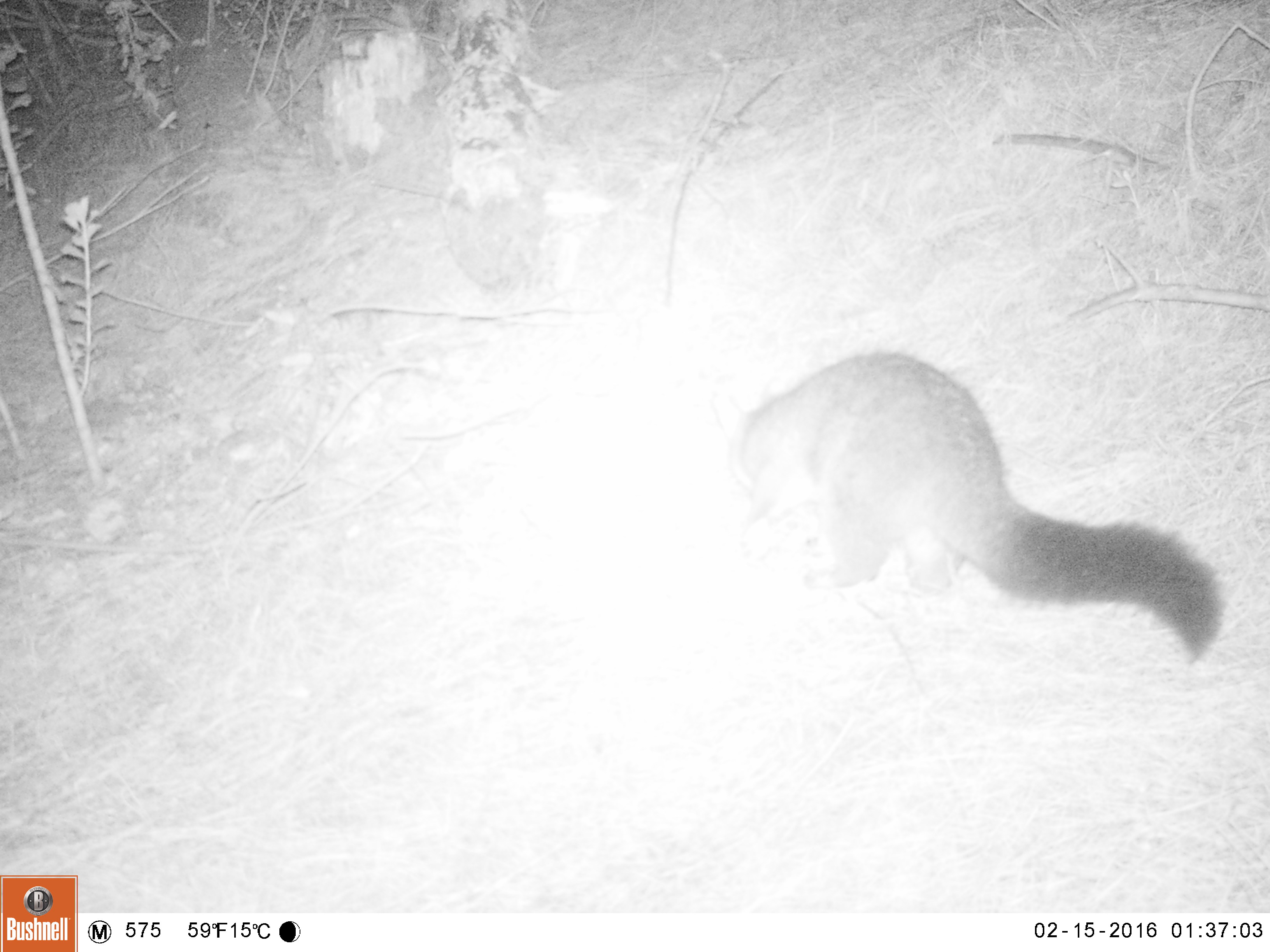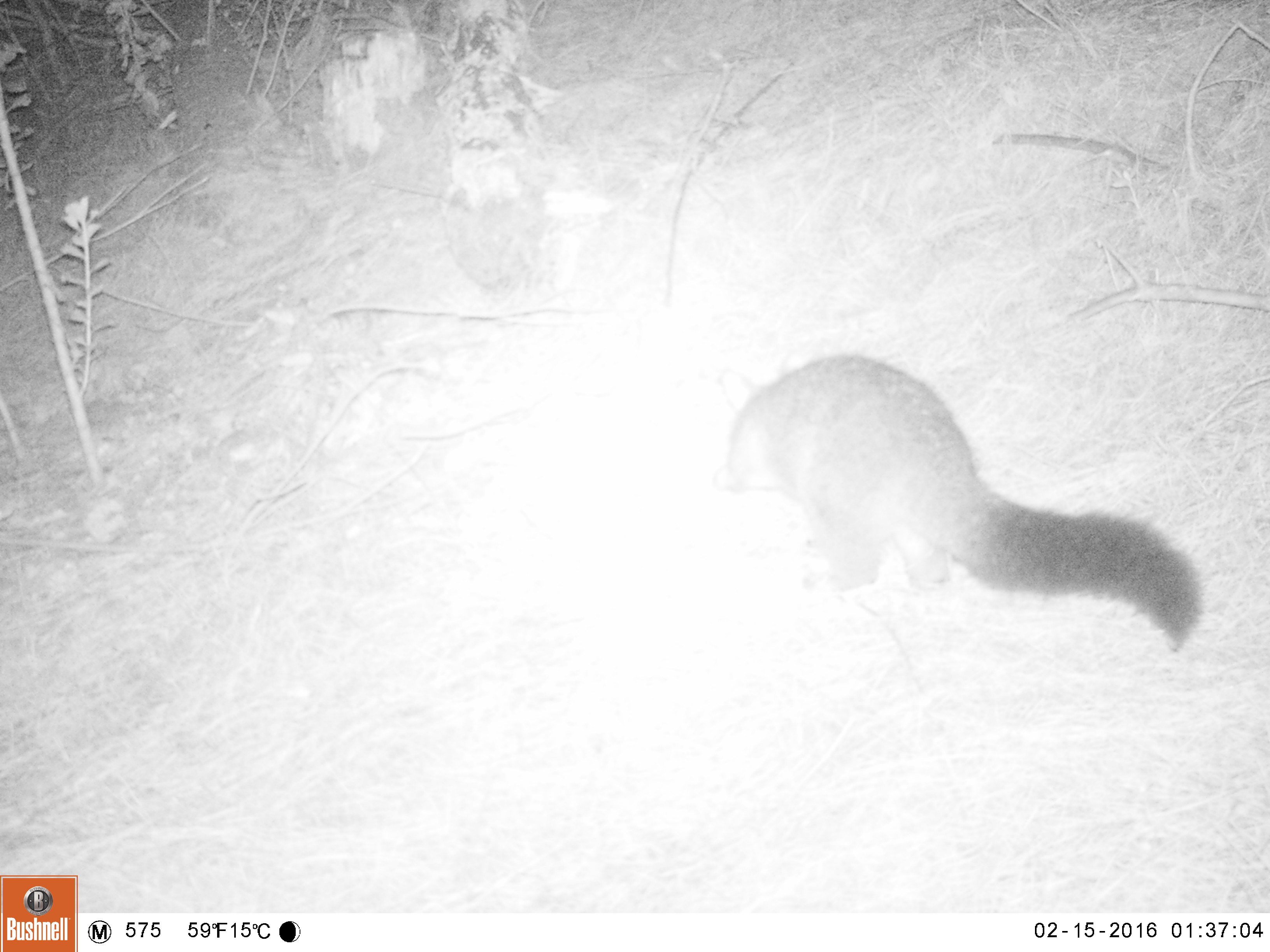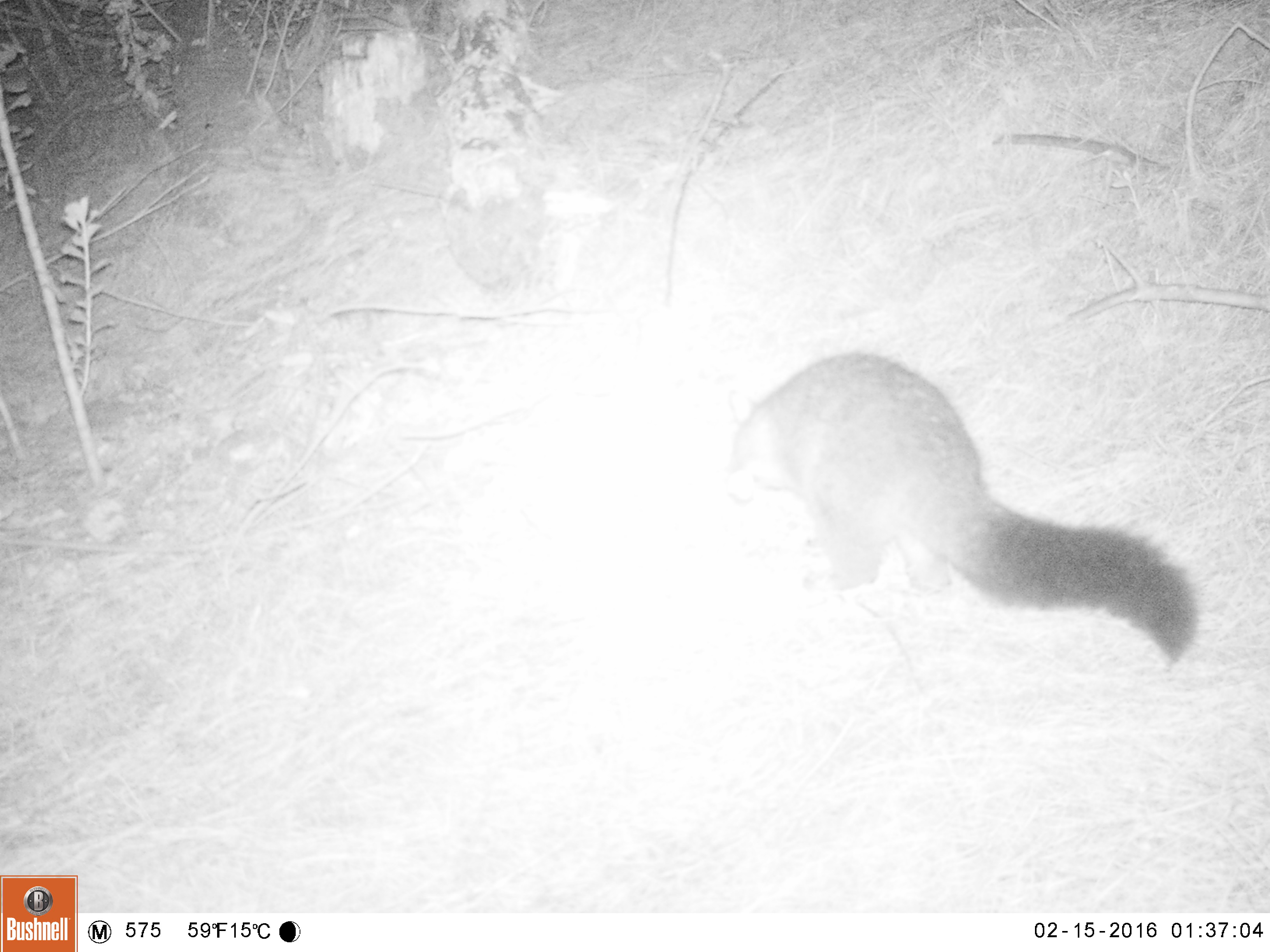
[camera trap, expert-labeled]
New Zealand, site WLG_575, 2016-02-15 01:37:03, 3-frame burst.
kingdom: Animalia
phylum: Chordata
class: Mammalia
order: Diprotodontia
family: Phalangeridae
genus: Trichosurus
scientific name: Trichosurus vulpecula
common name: common brushtail possum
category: possum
Possum (common brushtail possum) (Trichosurus vulpecula).